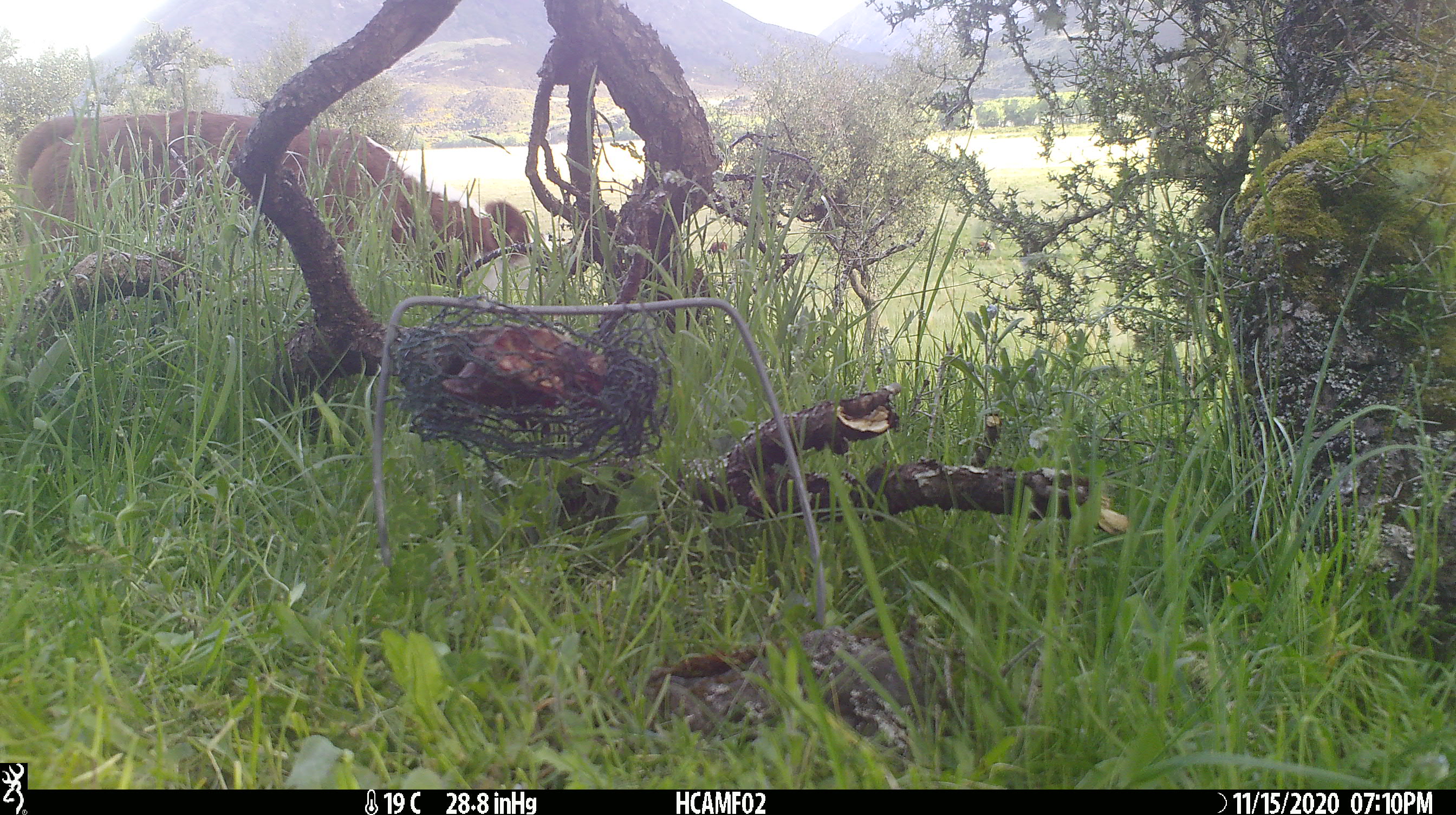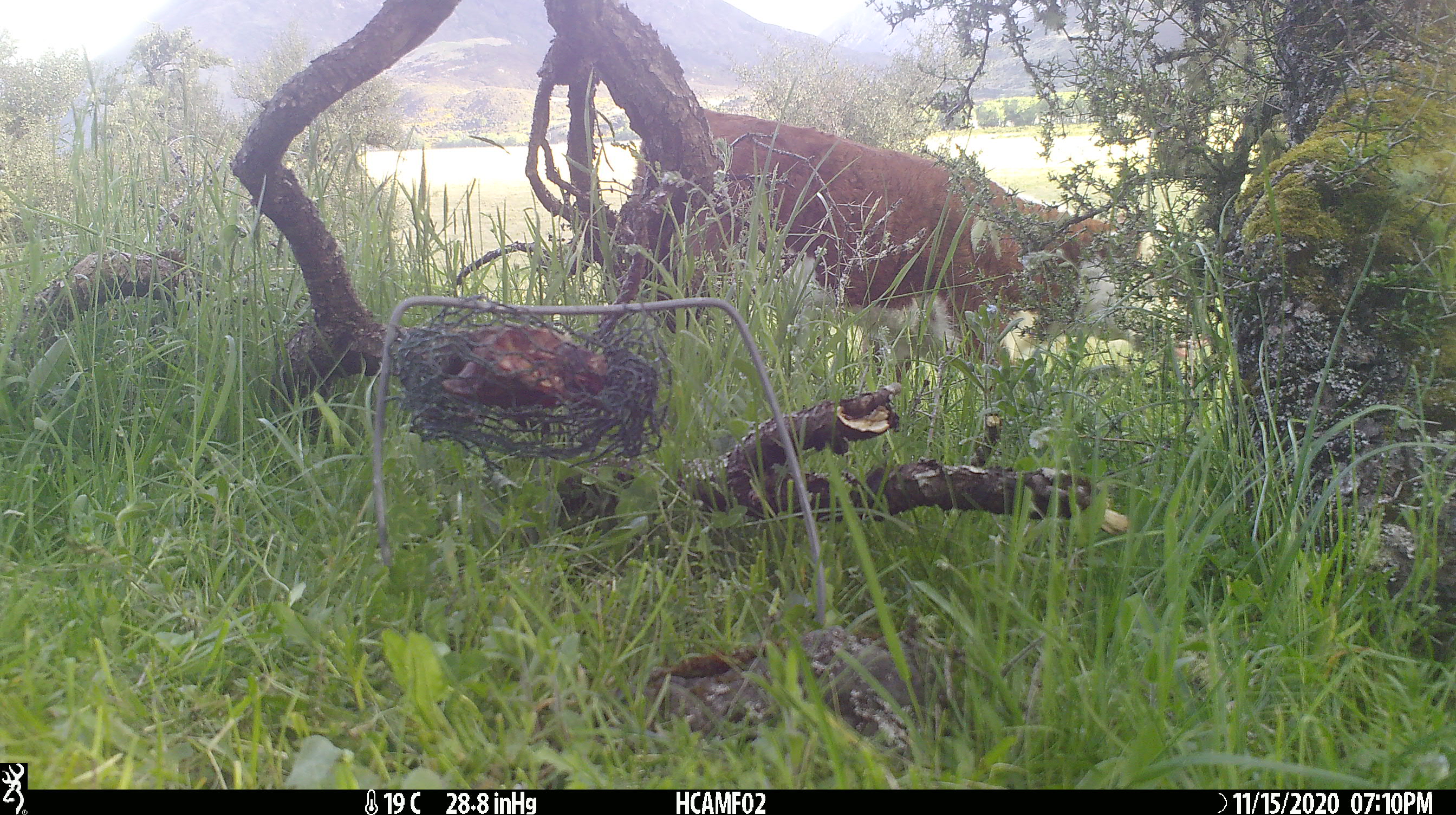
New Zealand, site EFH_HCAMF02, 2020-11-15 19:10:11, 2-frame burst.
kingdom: Animalia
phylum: Chordata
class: Mammalia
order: Artiodactyla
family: Bovidae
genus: Bos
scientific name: Bos taurus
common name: domestic cow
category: cow